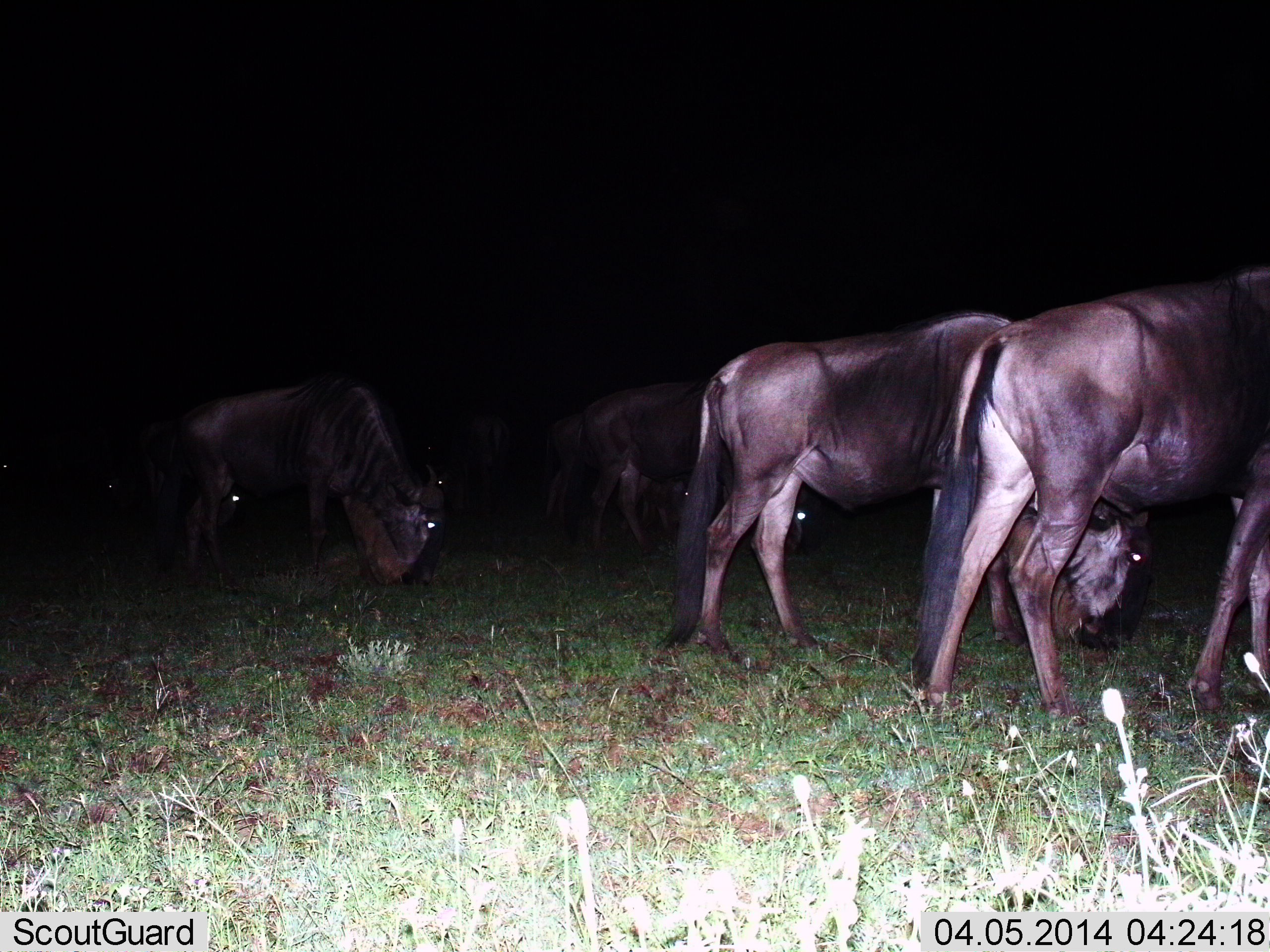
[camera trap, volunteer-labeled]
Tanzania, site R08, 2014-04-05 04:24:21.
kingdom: Animalia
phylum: Chordata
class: Mammalia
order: Artiodactyla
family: Bovidae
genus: Connochaetes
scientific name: Connochaetes taurinus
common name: blue wildebeest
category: wildebeest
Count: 5.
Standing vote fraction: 20%.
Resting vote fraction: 0%.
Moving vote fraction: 10%.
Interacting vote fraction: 0%.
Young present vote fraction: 0%.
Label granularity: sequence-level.